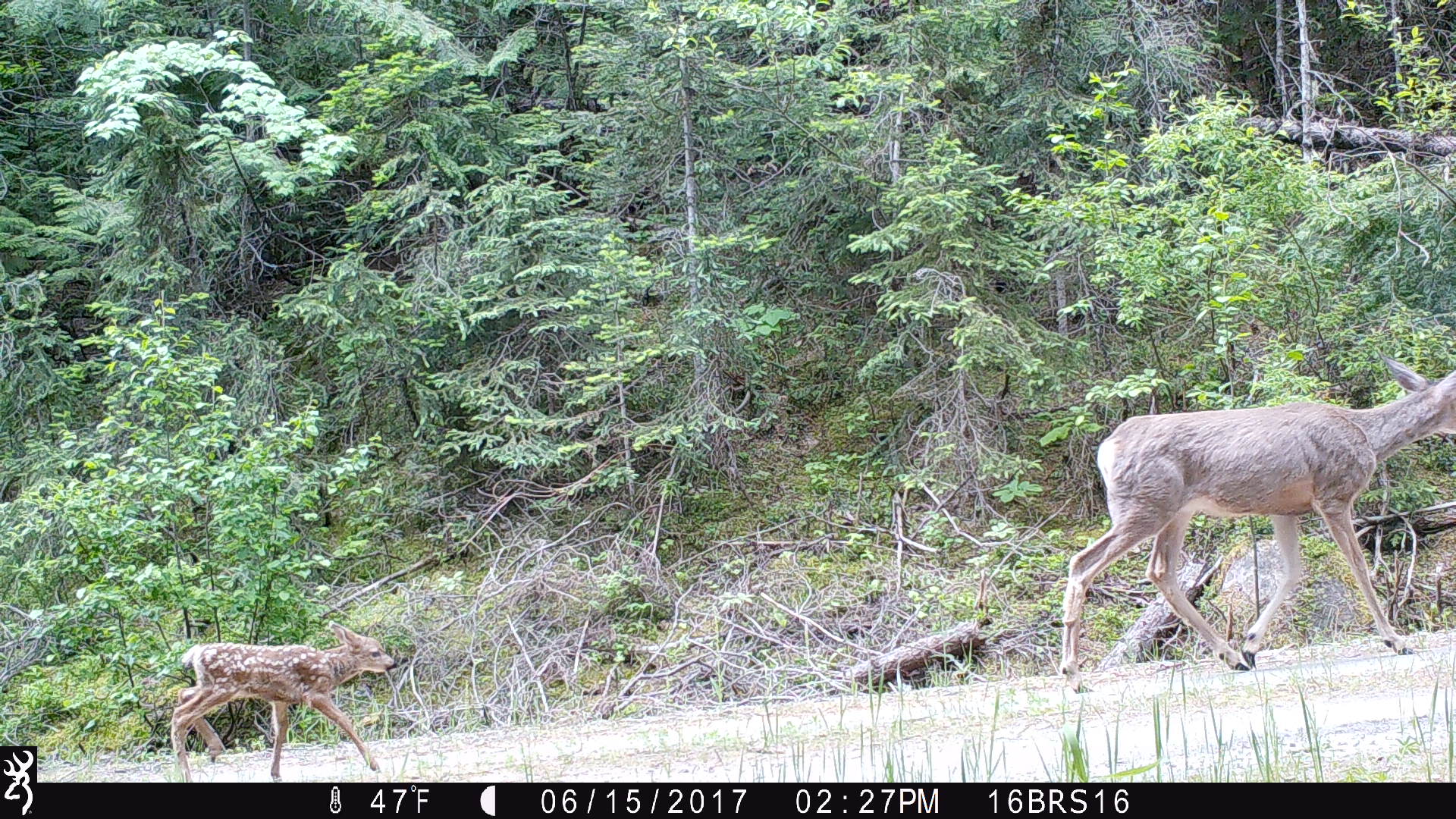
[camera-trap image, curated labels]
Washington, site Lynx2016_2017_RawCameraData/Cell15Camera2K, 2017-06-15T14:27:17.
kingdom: Animalia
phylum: Chordata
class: Mammalia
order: Artiodactyla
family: Cervidae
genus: Odocoileus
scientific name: Odocoileus hemionus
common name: mule deer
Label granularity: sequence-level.